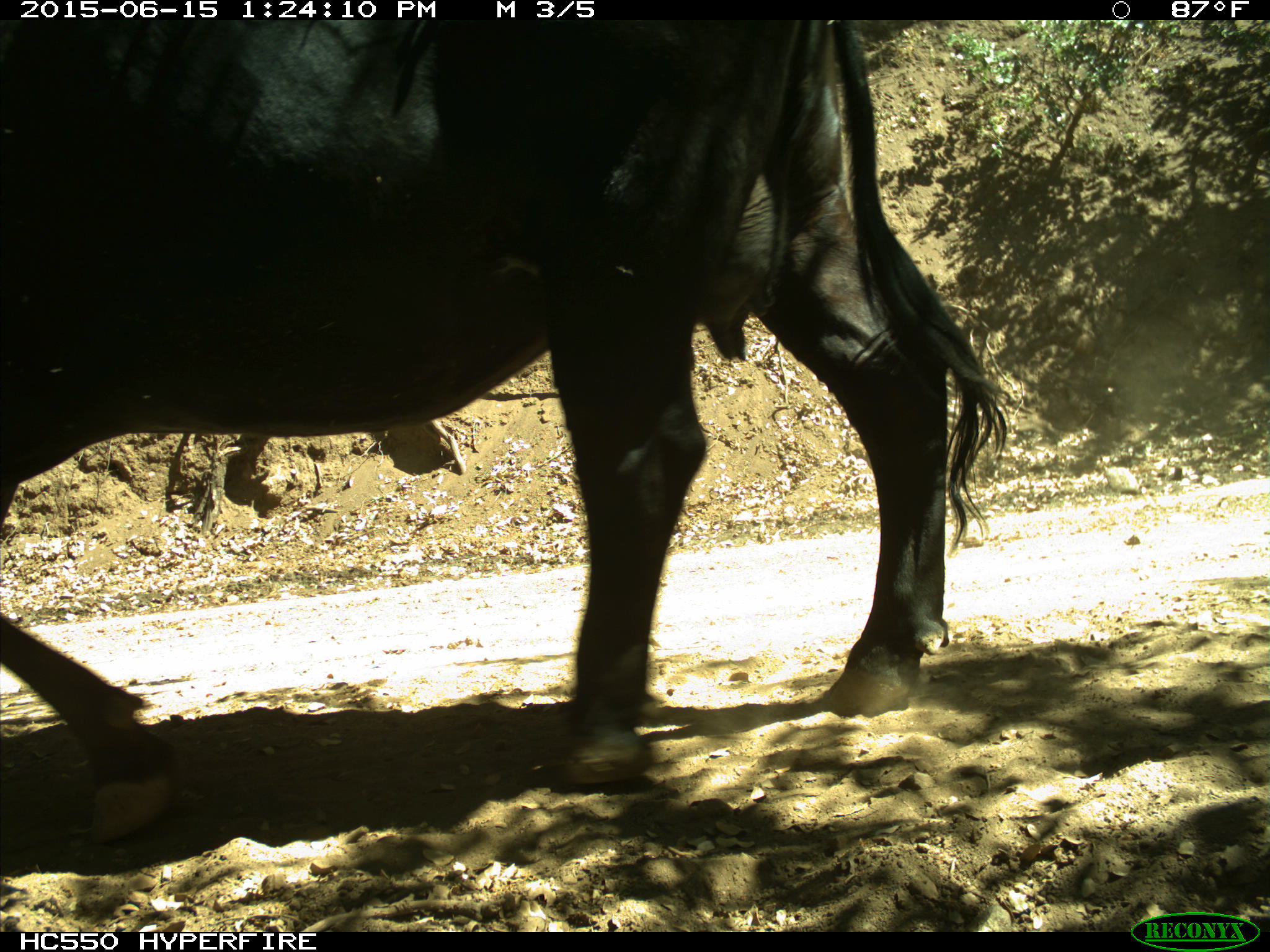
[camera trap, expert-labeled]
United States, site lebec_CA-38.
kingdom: Animalia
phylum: Chordata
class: Mammalia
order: Artiodactyla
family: Bovidae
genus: Bos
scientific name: Bos taurus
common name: domestic cow